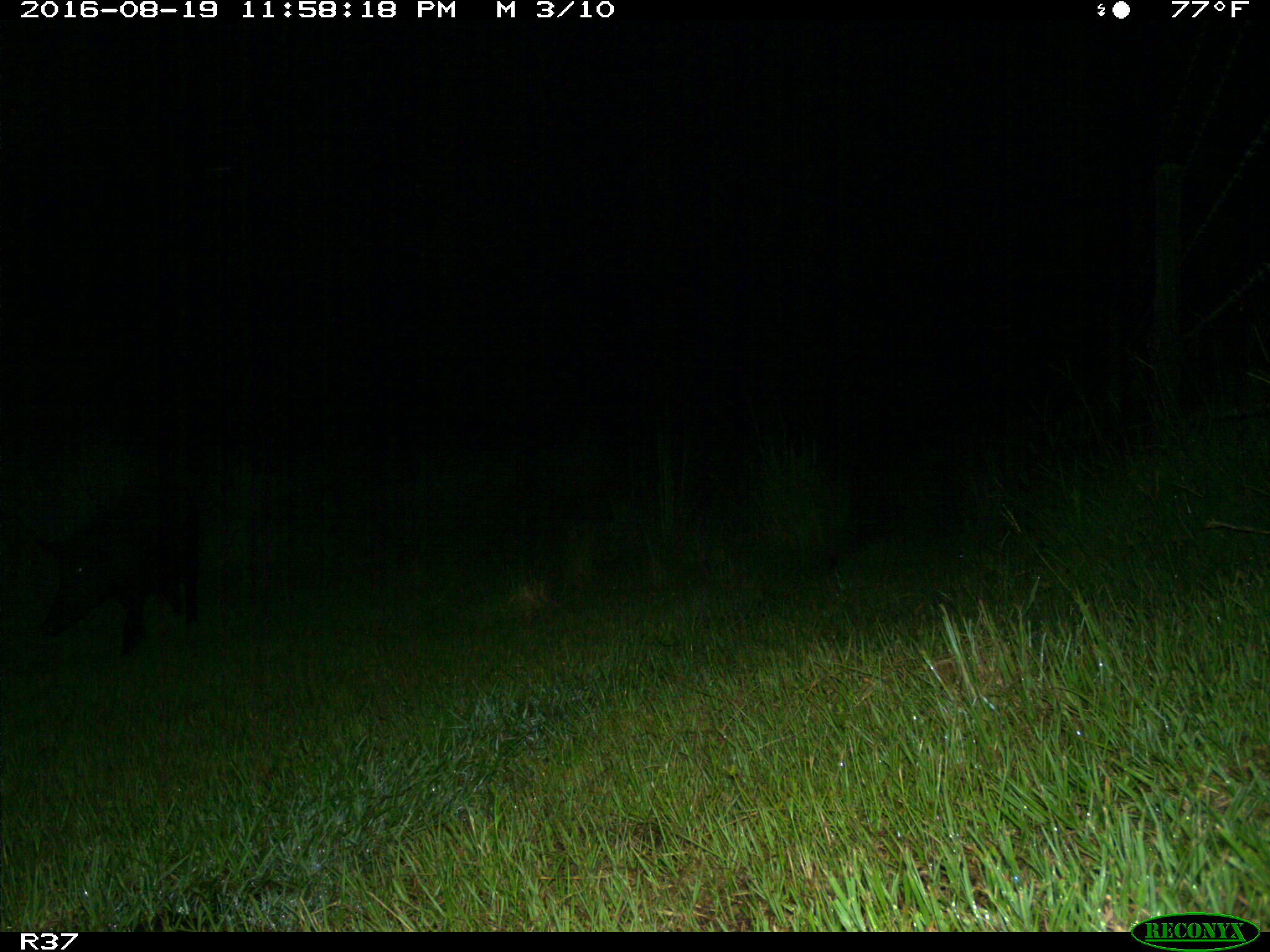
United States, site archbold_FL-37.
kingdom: Animalia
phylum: Chordata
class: Mammalia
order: Artiodactyla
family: Suidae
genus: Sus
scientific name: Sus scrofa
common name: wild boar